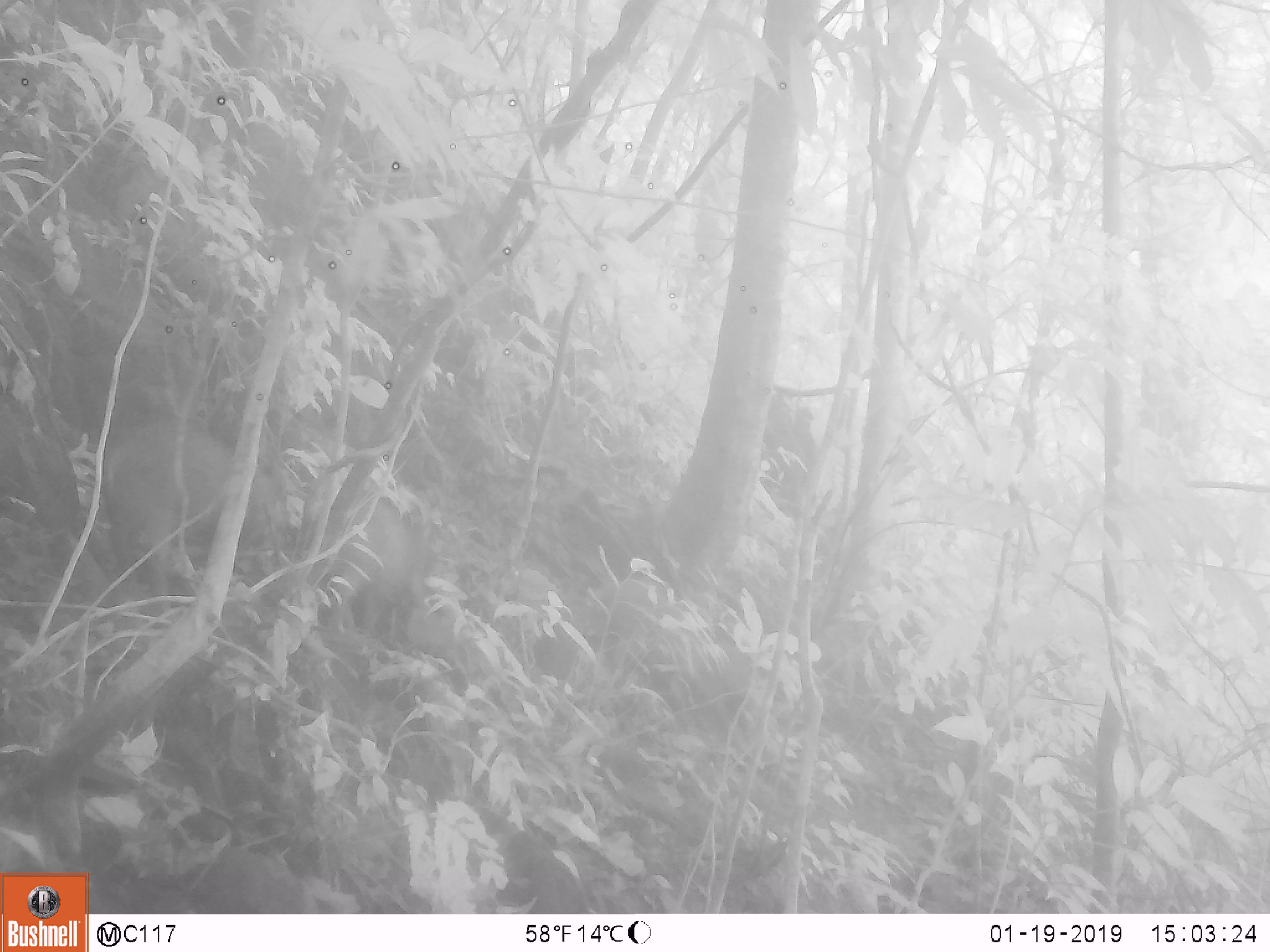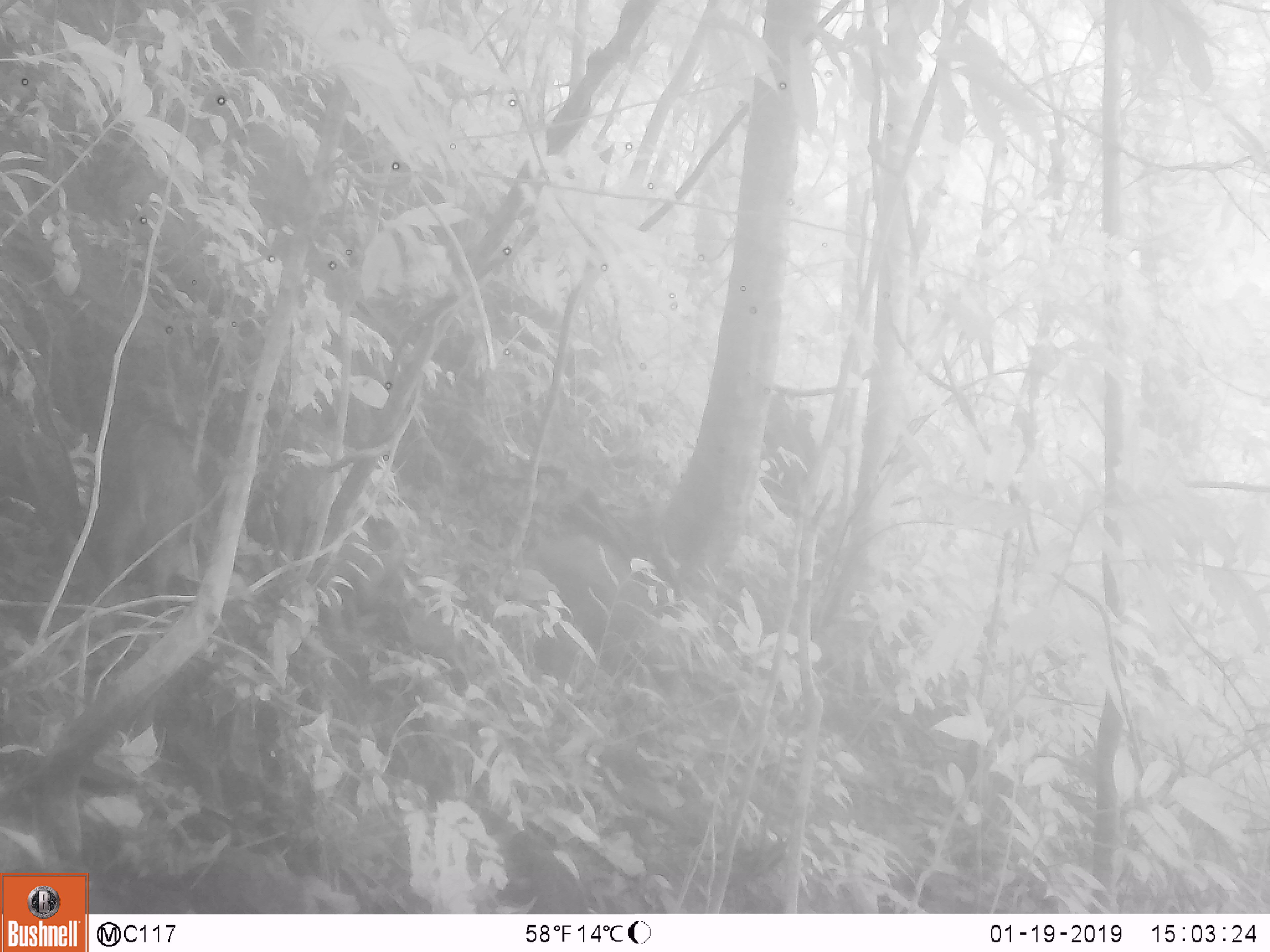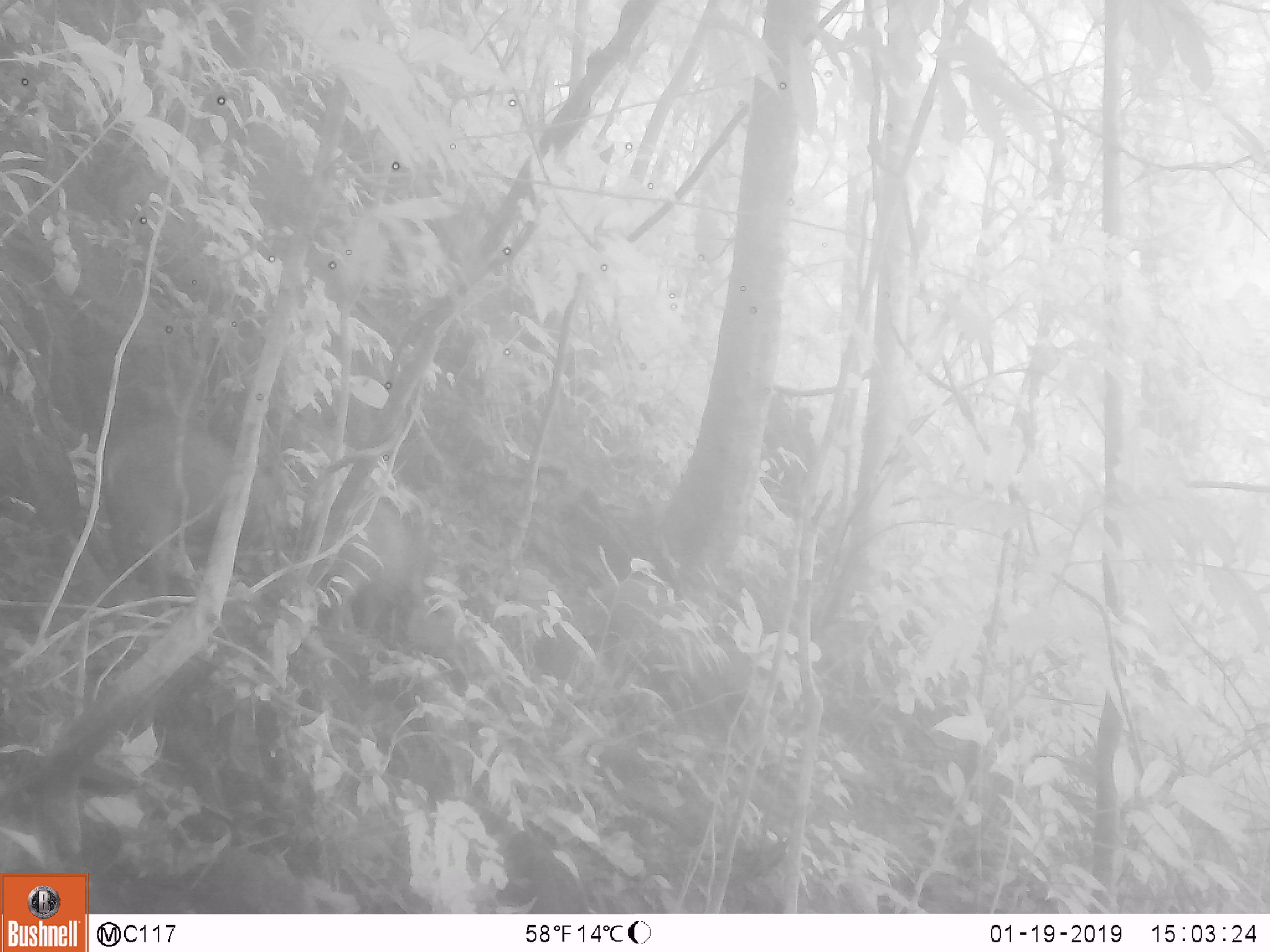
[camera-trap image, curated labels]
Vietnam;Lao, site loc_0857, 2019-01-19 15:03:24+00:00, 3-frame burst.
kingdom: Animalia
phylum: Chordata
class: Mammalia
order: Artiodactyla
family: Suidae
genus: Sus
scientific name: Sus scrofa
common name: eurasian wild pig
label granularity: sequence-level